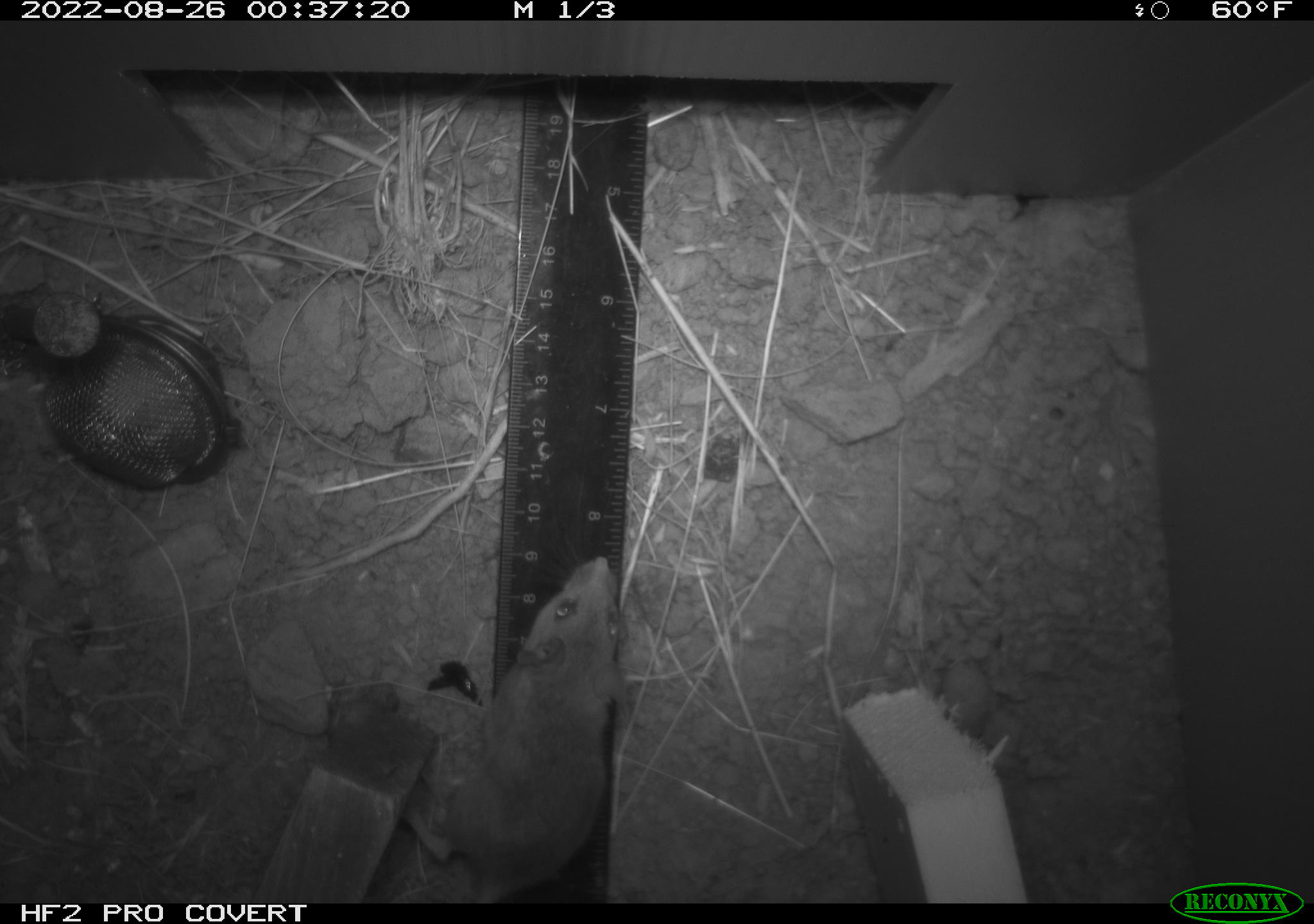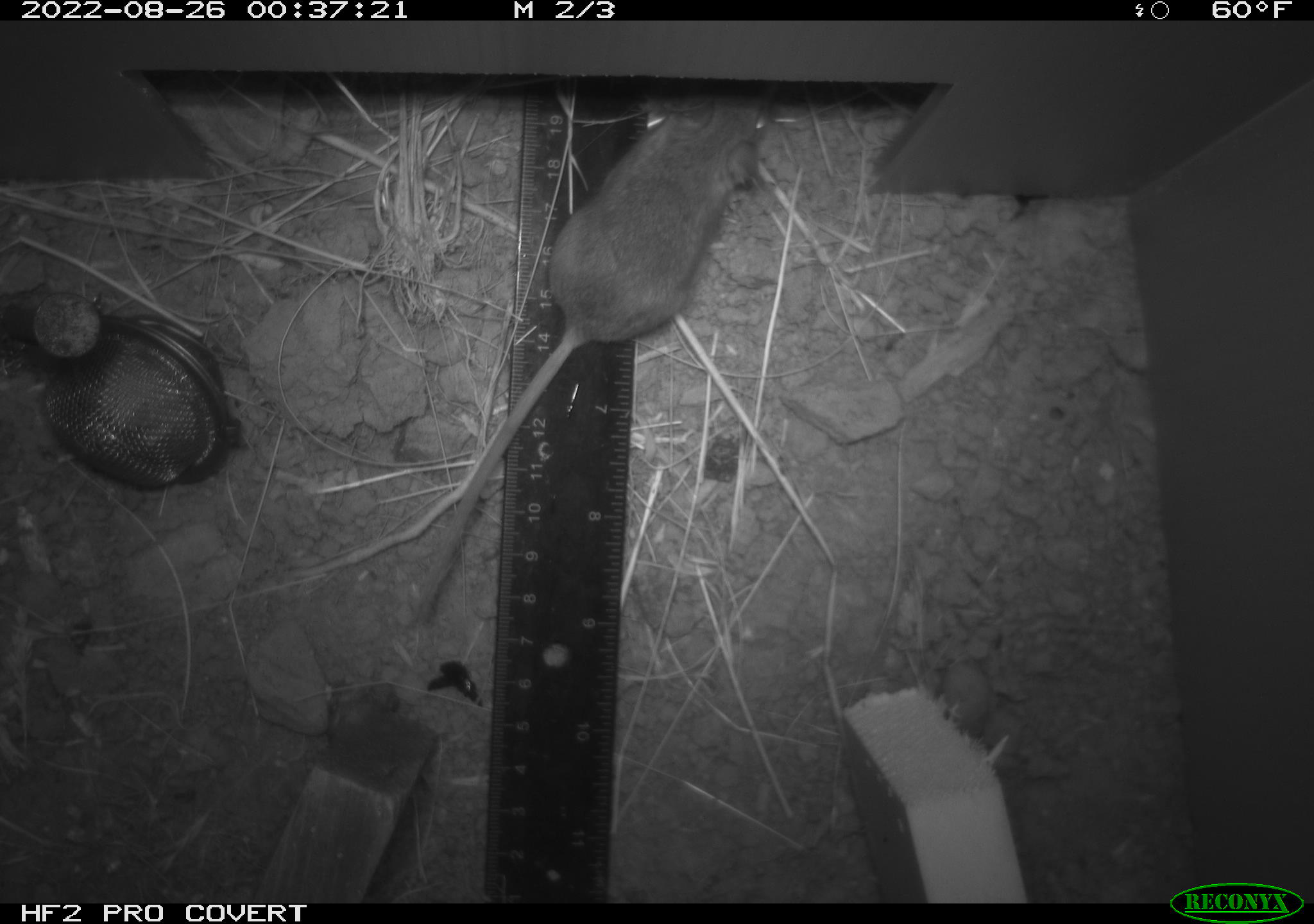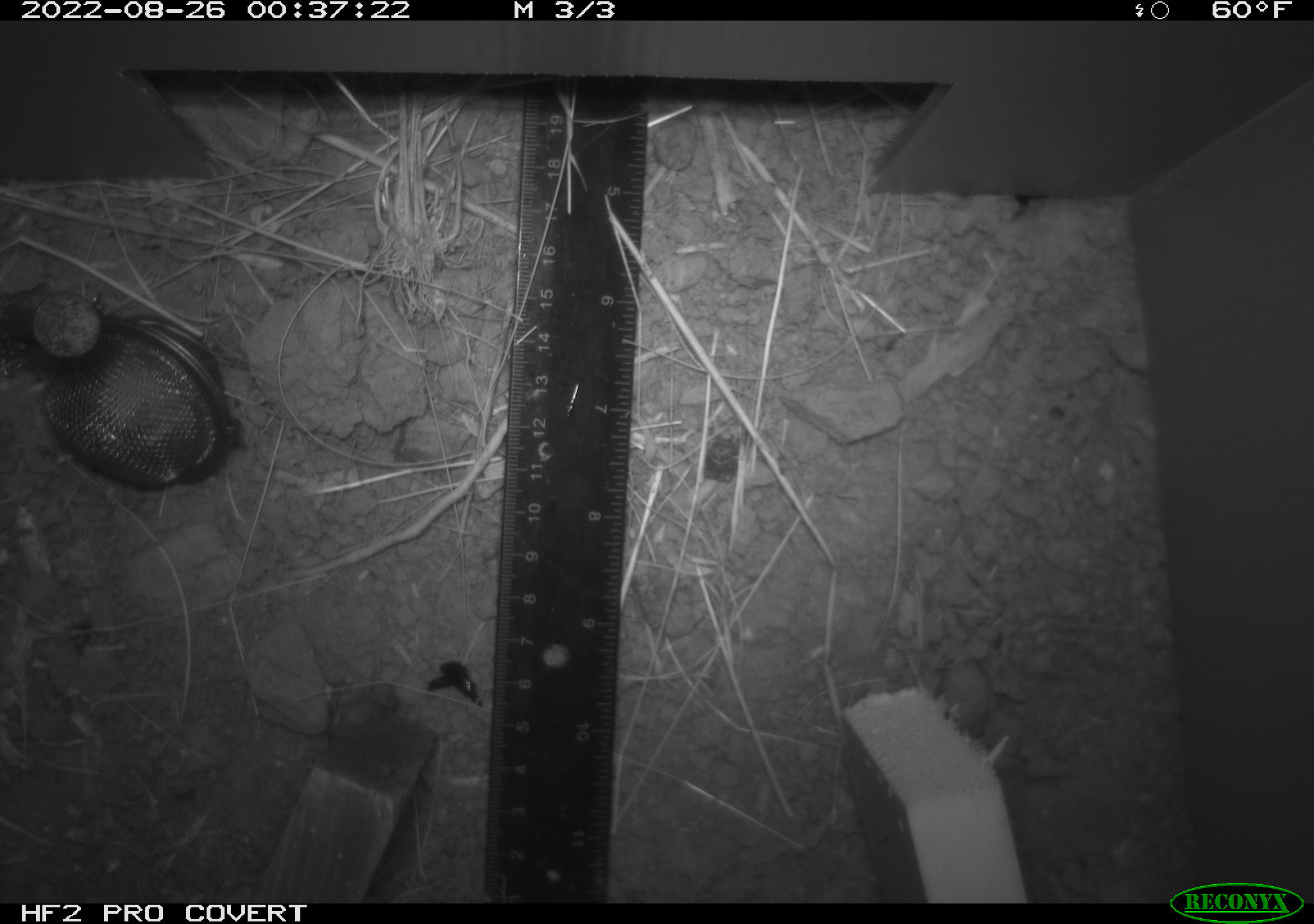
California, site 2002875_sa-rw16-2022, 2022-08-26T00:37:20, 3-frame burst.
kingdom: Animalia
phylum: Chordata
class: Mammalia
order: Rodentia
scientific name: Rodentia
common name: rodent